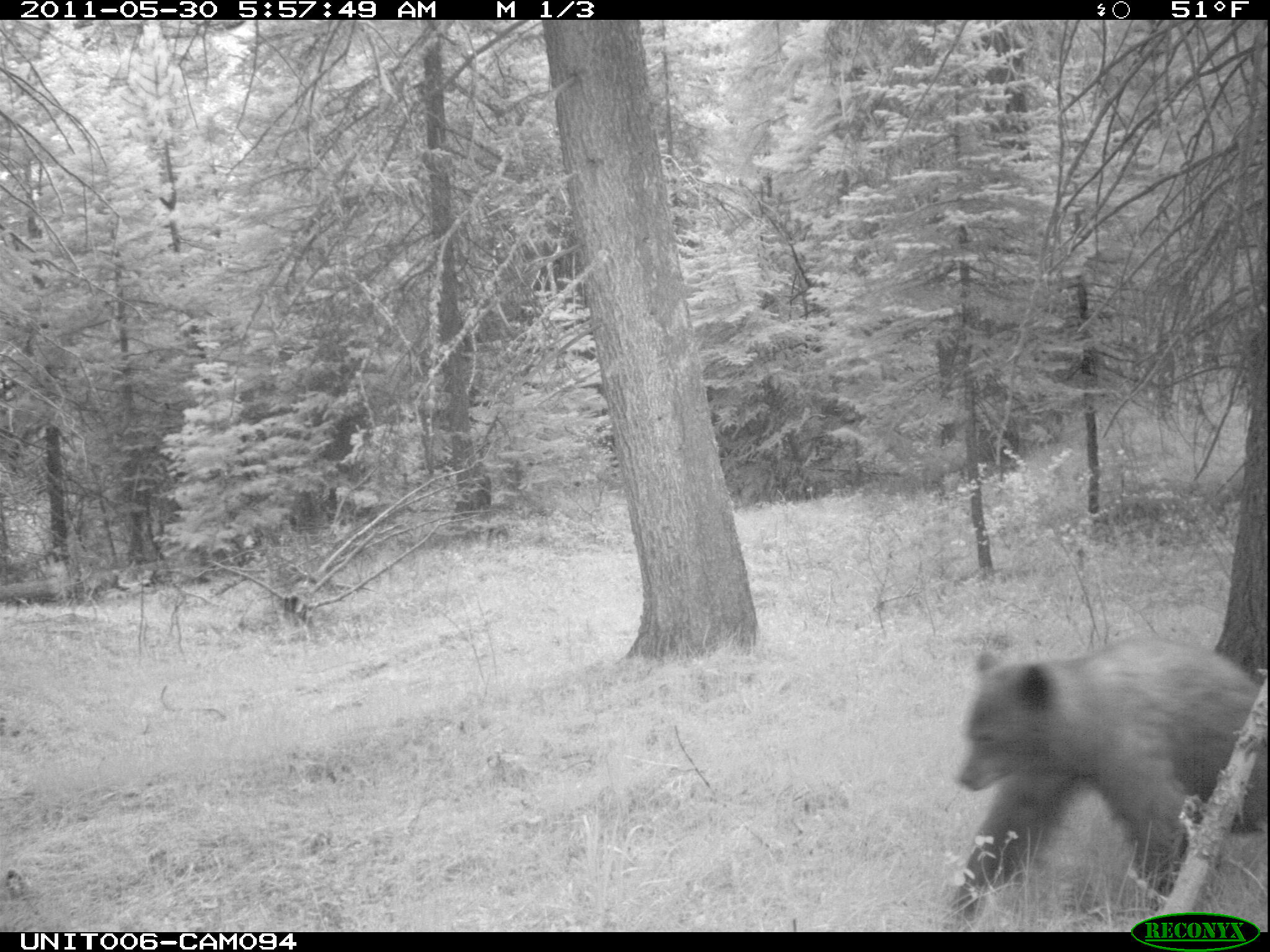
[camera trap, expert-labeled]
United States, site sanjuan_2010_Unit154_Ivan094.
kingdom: Animalia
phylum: Chordata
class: Mammalia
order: Carnivora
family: Ursidae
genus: Ursus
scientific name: Ursus americanus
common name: american black bear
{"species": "Ursus americanus (american black bear)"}